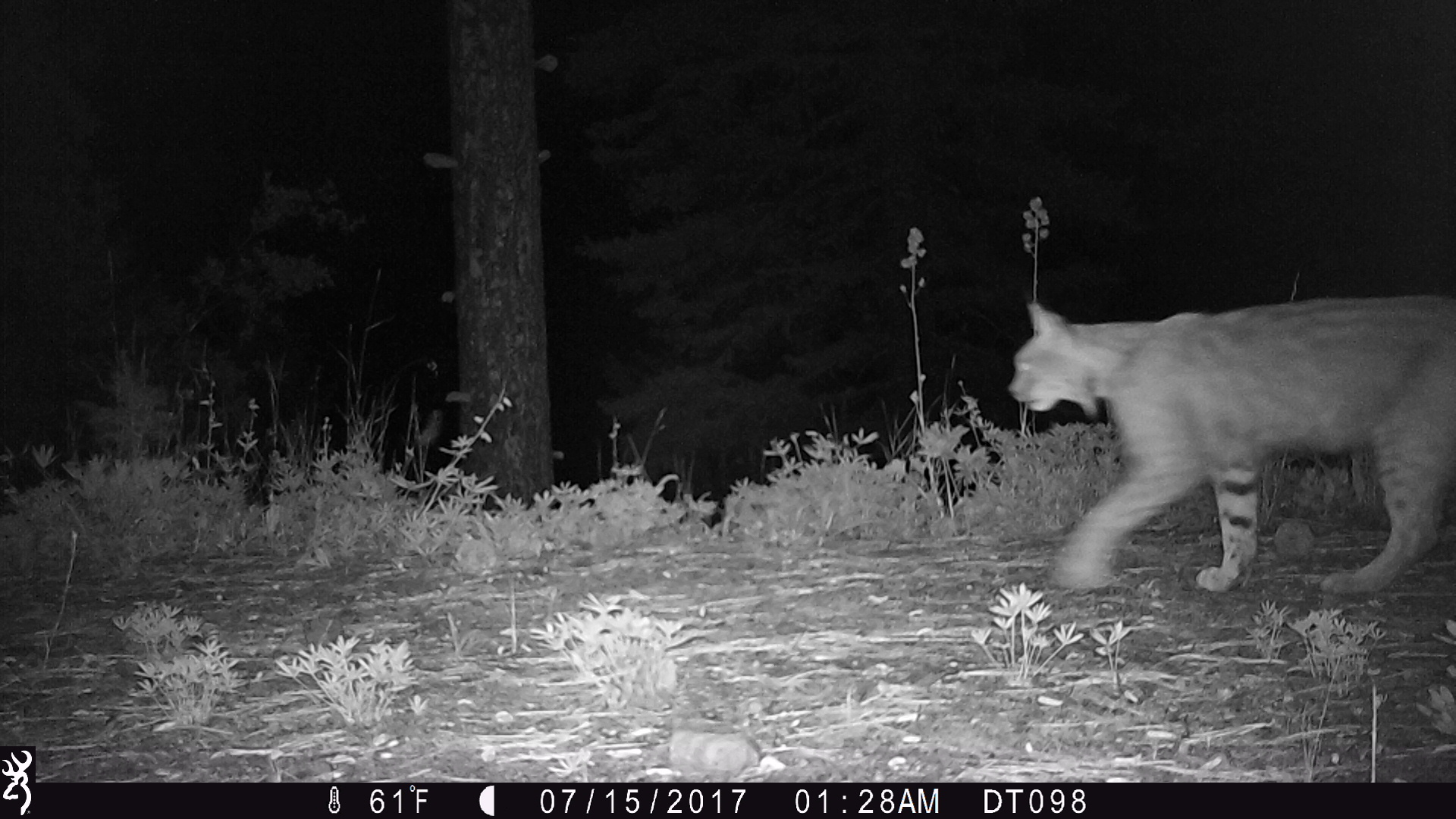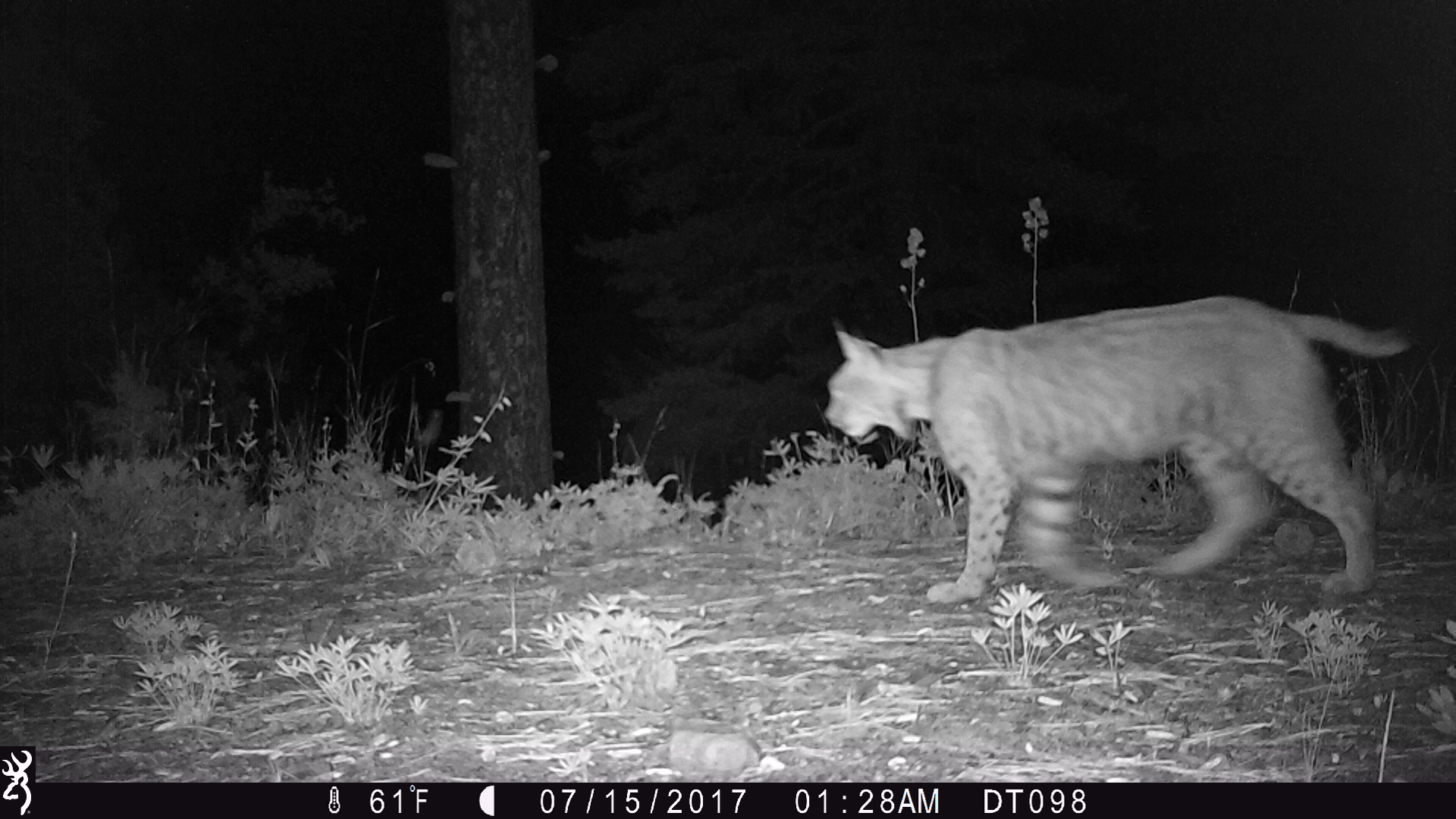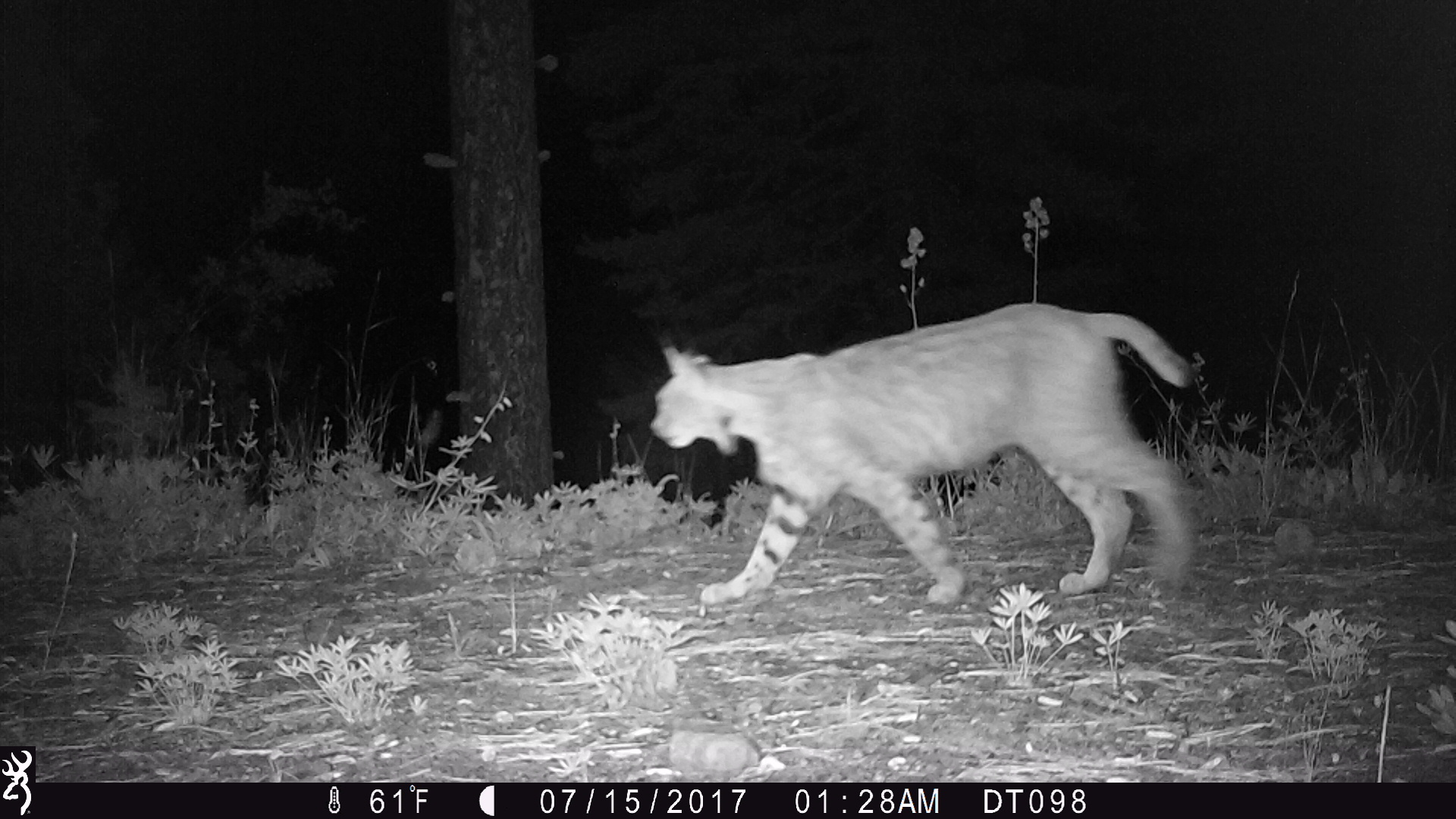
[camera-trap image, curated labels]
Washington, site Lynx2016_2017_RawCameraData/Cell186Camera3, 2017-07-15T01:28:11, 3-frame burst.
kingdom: Animalia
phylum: Chordata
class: Mammalia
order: Carnivora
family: Felidae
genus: Lynx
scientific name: Lynx rufus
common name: bobcat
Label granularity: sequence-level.